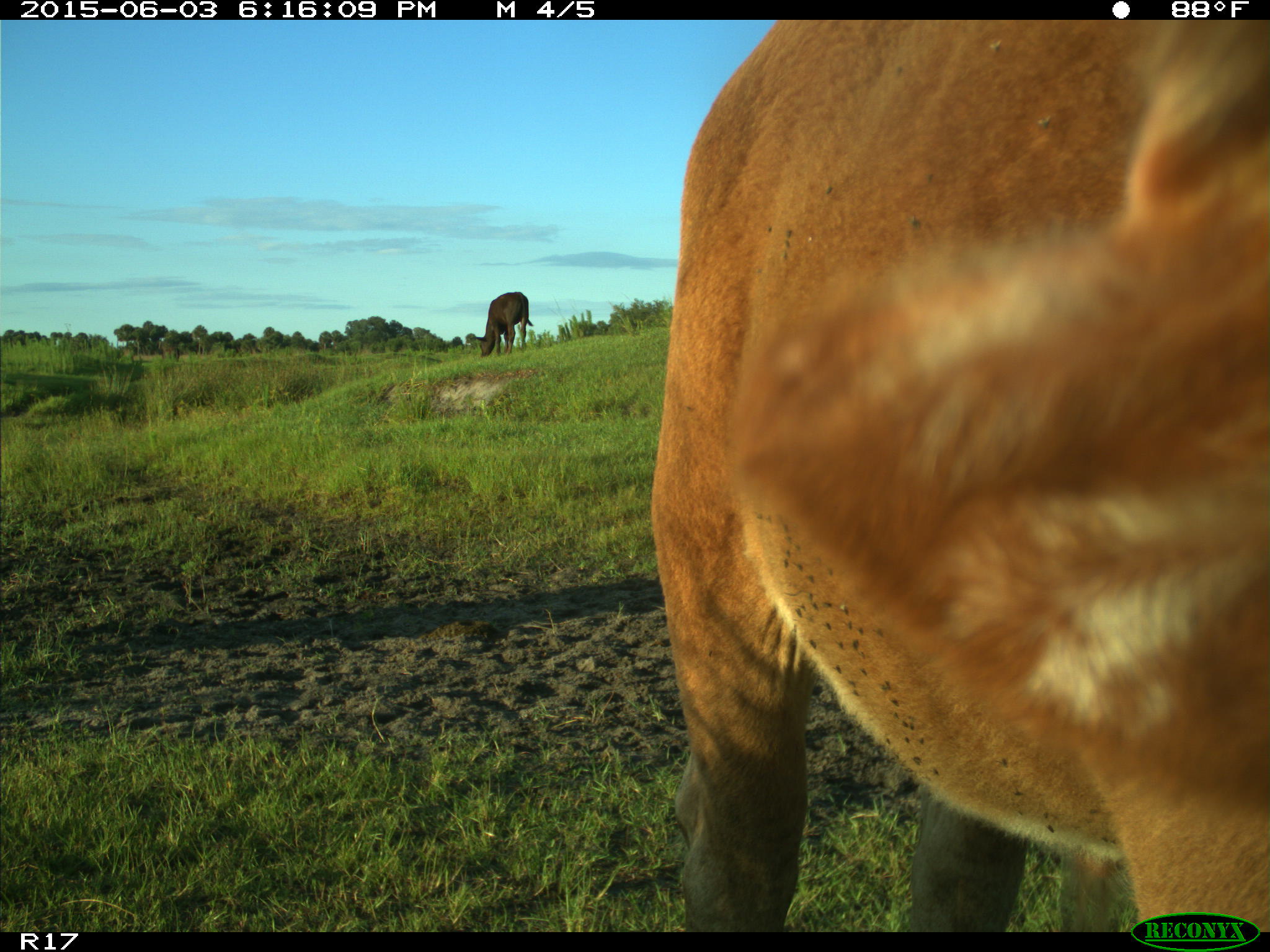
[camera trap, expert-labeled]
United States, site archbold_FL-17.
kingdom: Animalia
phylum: Chordata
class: Mammalia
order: Artiodactyla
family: Bovidae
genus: Bos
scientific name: Bos taurus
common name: domestic cow